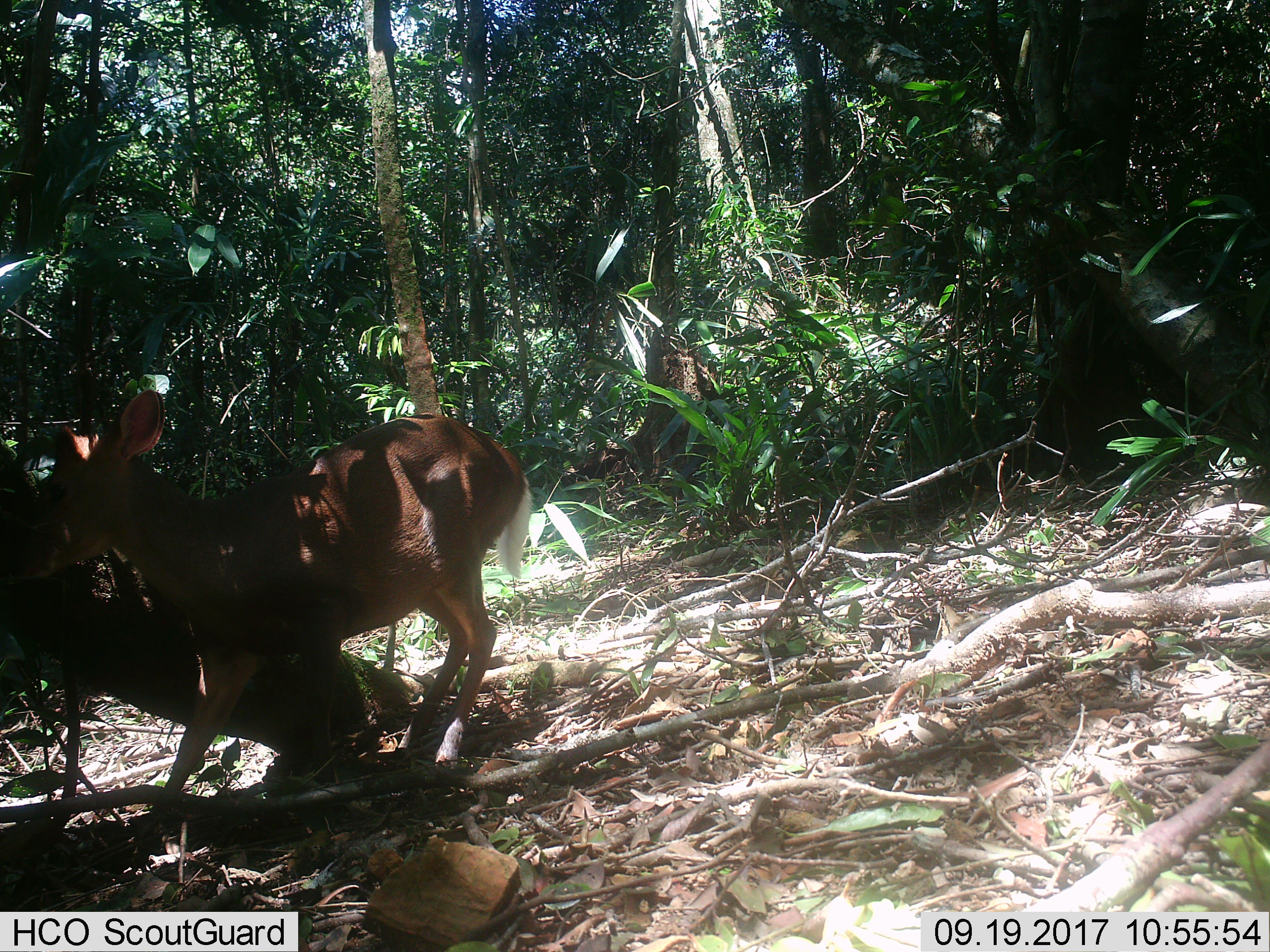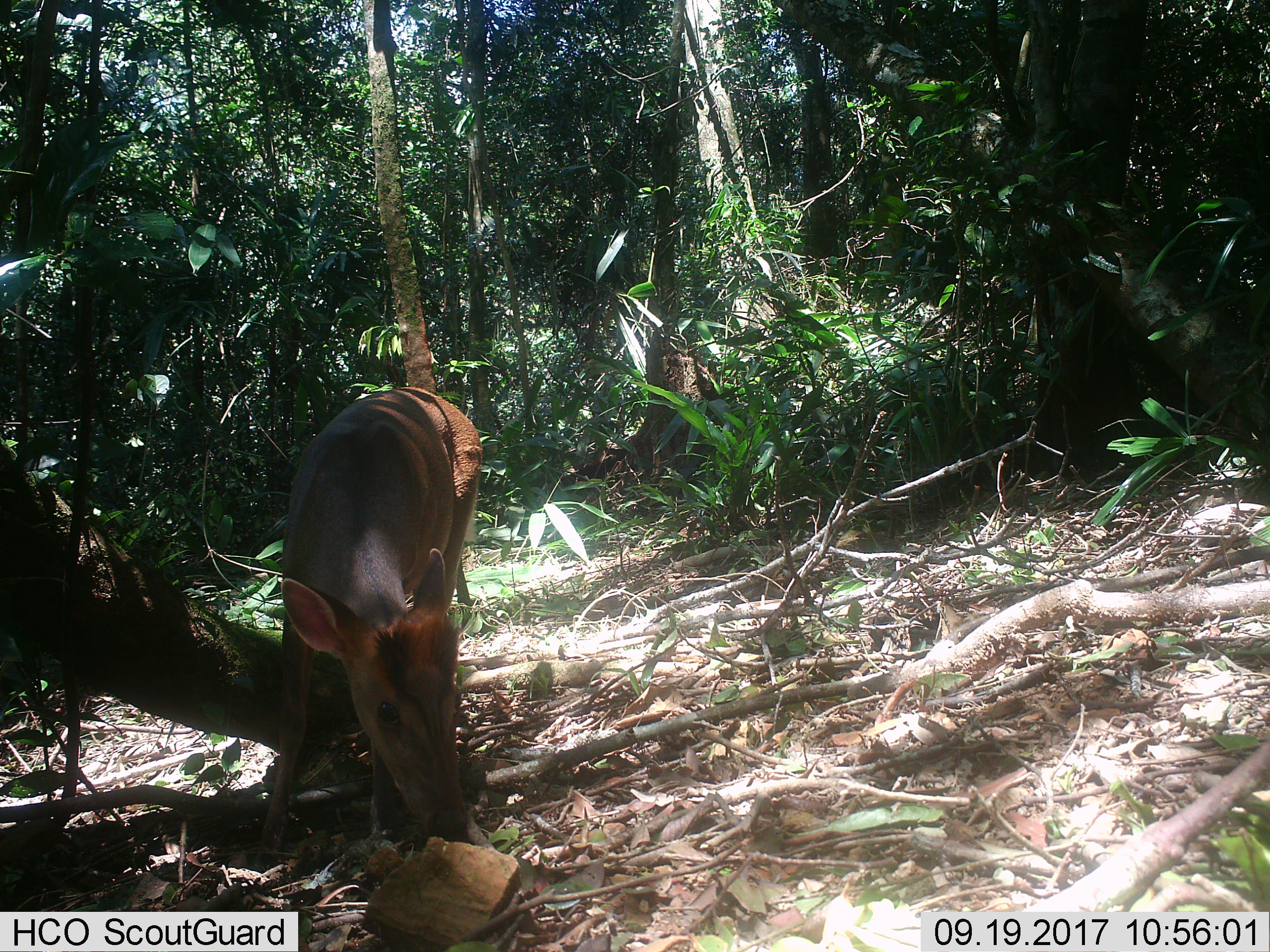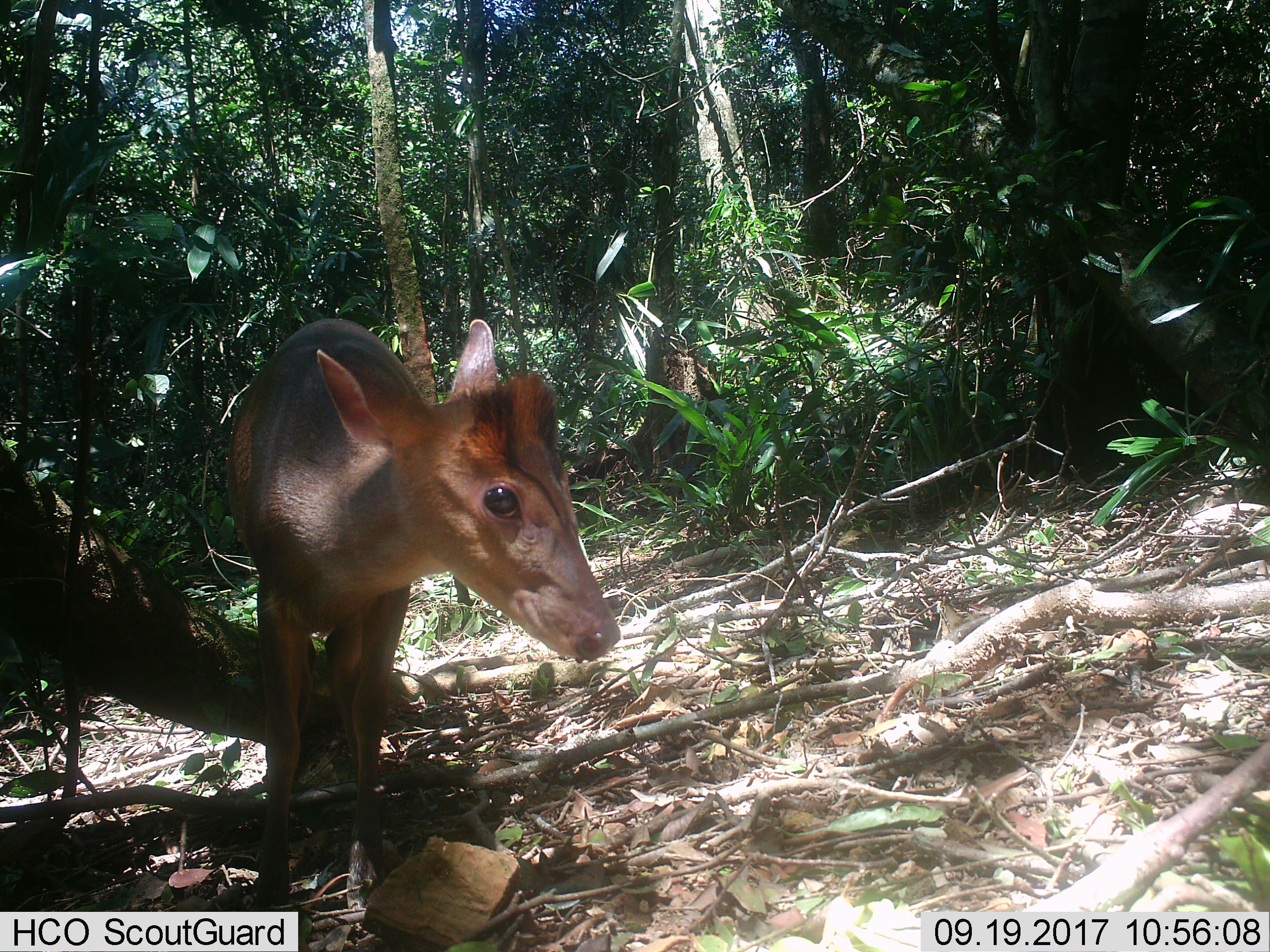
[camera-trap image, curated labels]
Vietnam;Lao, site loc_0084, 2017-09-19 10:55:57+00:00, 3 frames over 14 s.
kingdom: Animalia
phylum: Chordata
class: Mammalia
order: Artiodactyla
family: Cervidae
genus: Muntiacus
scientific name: Muntiacus rooseveltorum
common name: roosevelt's muntjac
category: roosevelts muntjac group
Roosevelts muntjac group (roosevelt's muntjac) (Muntiacus rooseveltorum). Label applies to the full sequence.